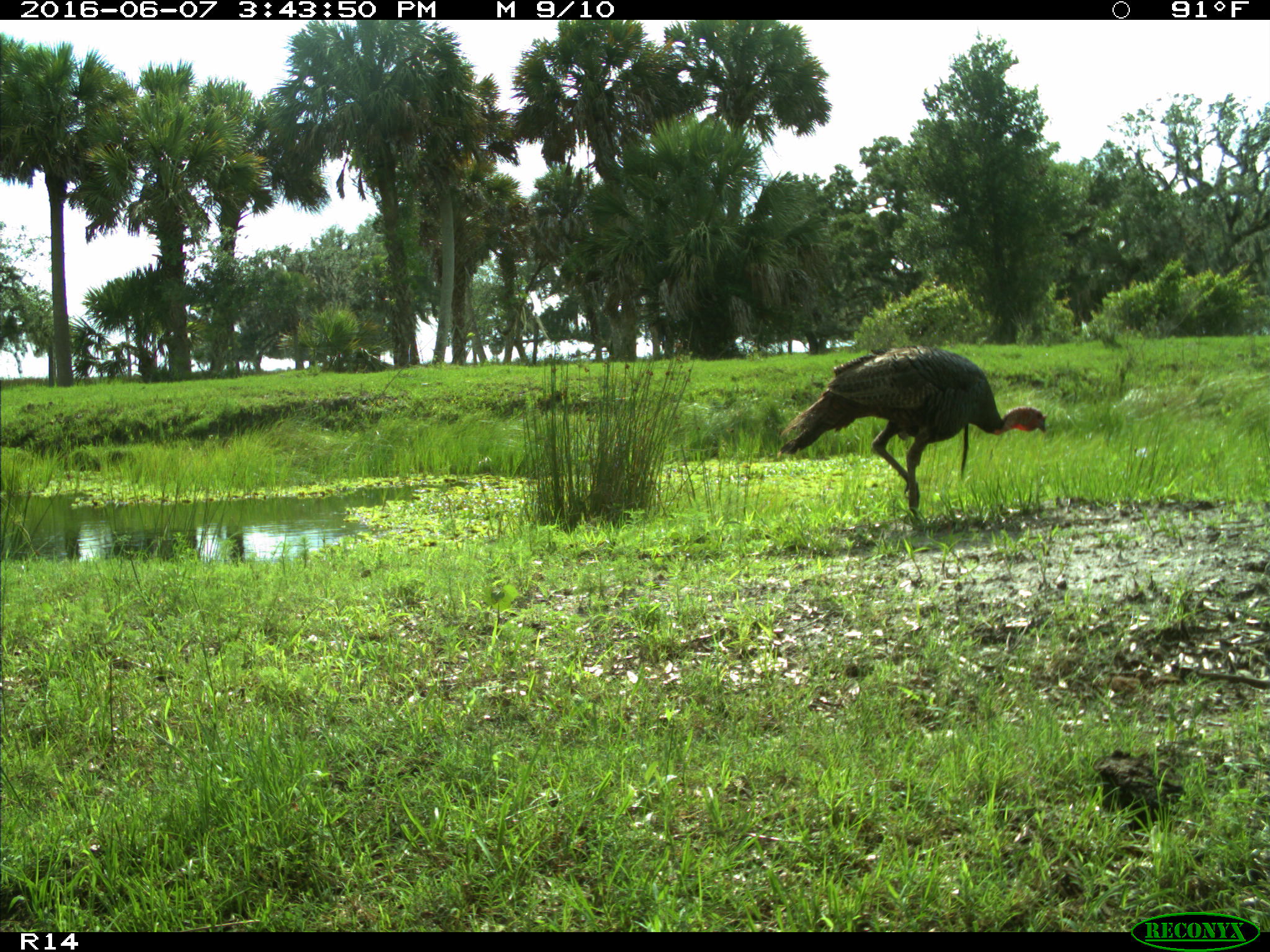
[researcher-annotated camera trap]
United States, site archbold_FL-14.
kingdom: Animalia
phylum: Chordata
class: Aves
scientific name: Aves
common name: birds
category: unidentified bird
Unidentified bird (birds) (Aves).